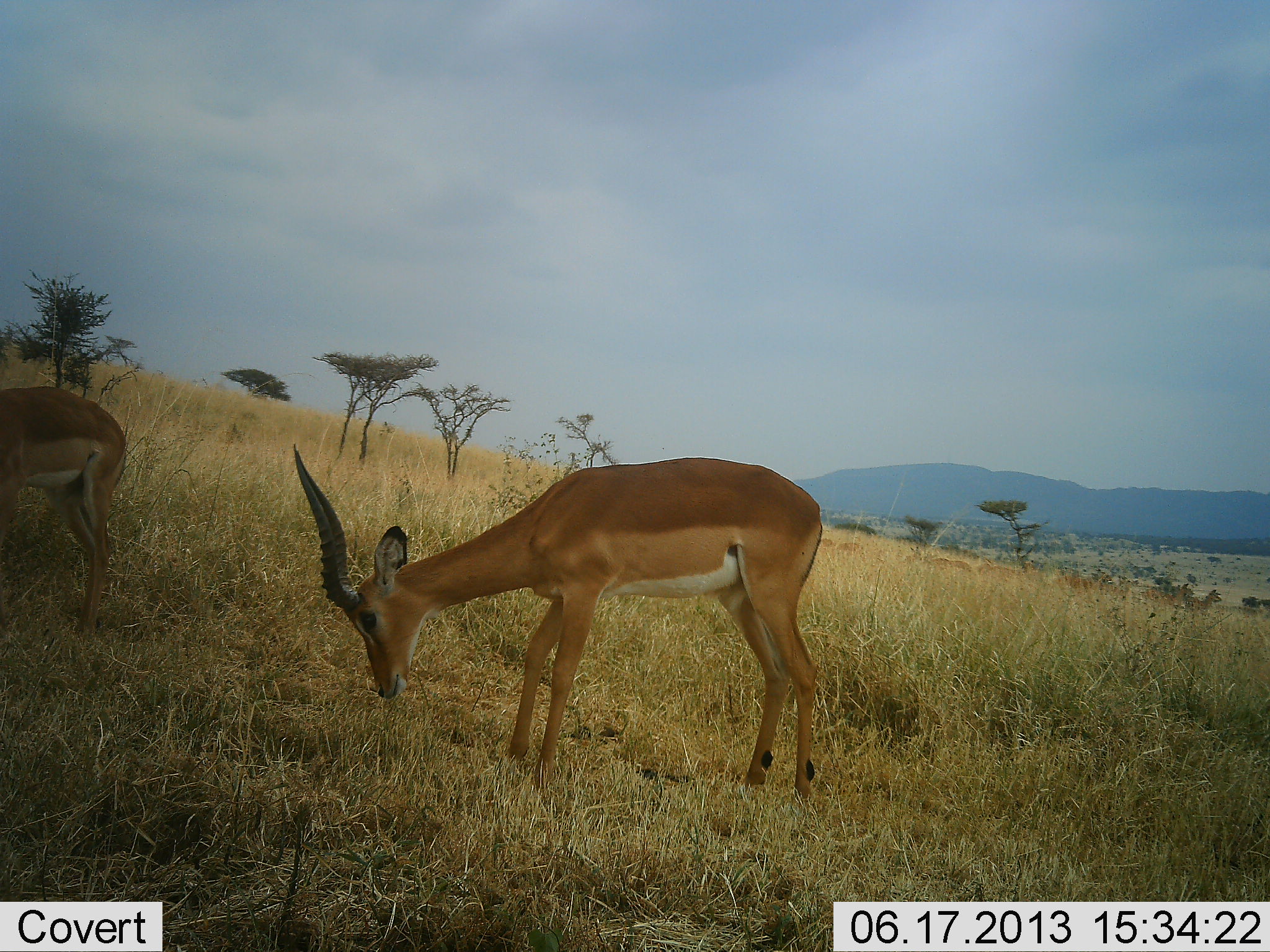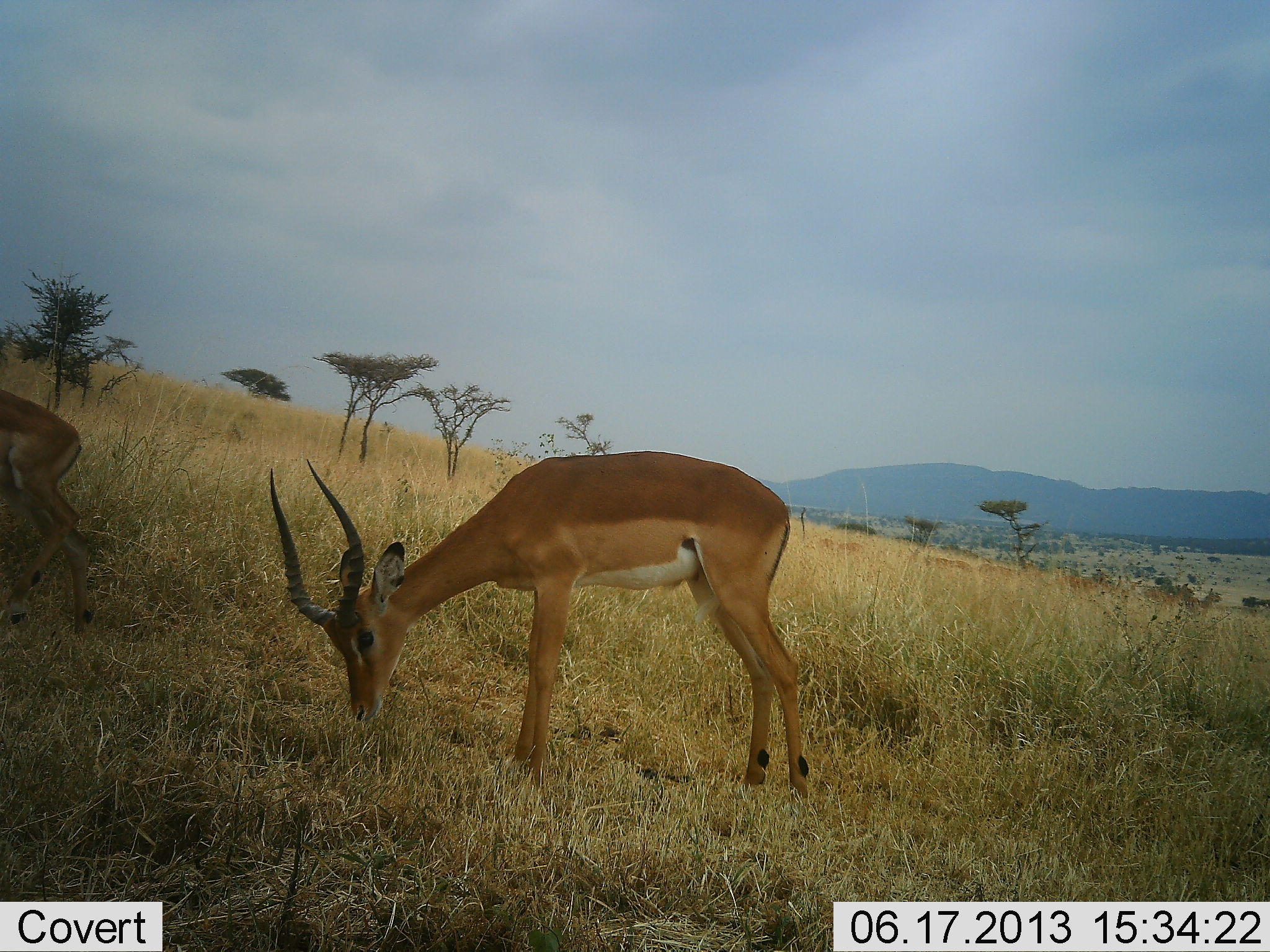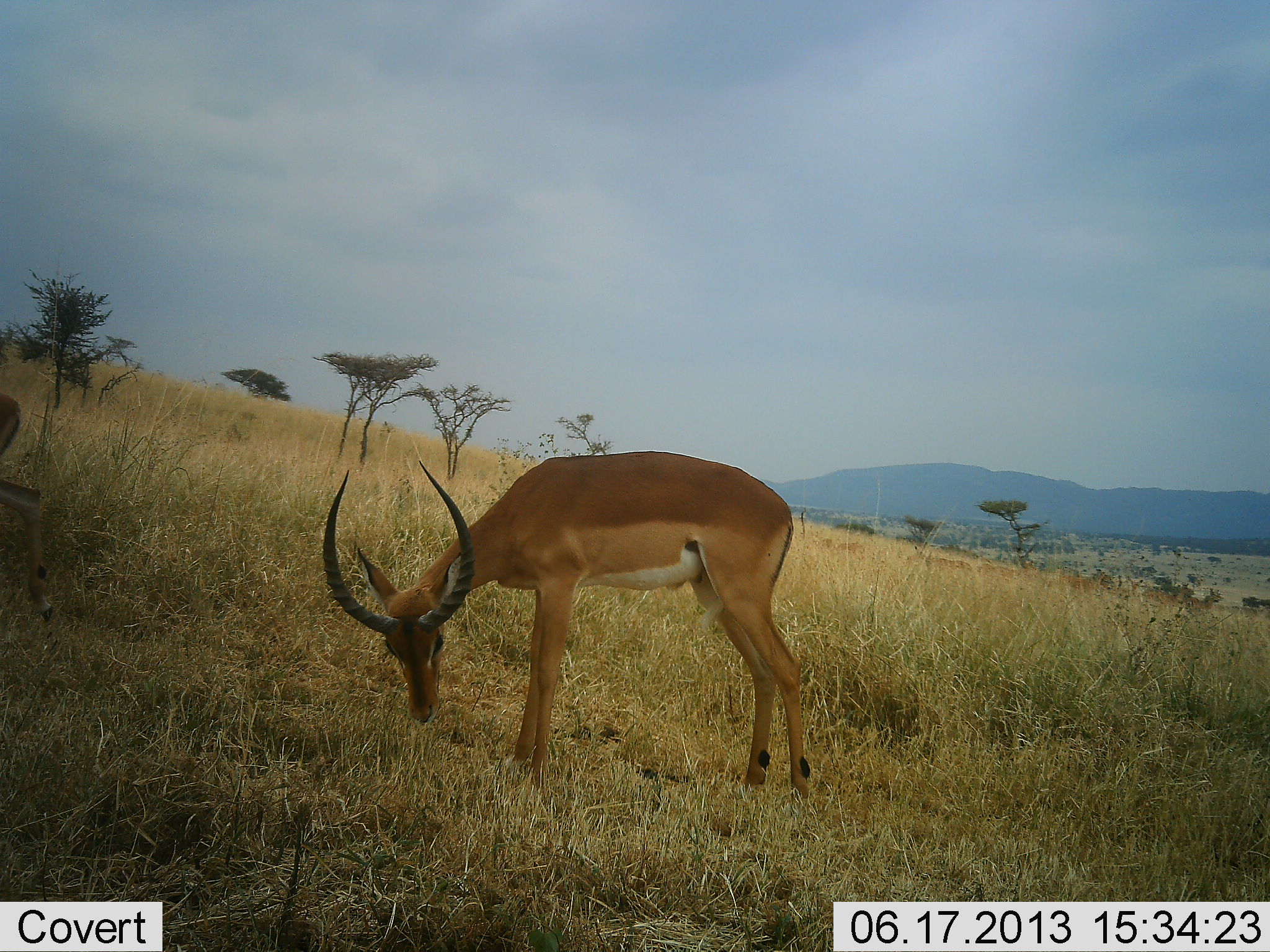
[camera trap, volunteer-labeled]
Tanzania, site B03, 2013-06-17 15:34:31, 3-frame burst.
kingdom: Animalia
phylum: Chordata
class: Mammalia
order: Artiodactyla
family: Bovidae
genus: Aepyceros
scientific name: Aepyceros melampus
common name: impala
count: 2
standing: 11%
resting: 4%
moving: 30%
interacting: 0%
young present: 0%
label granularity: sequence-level